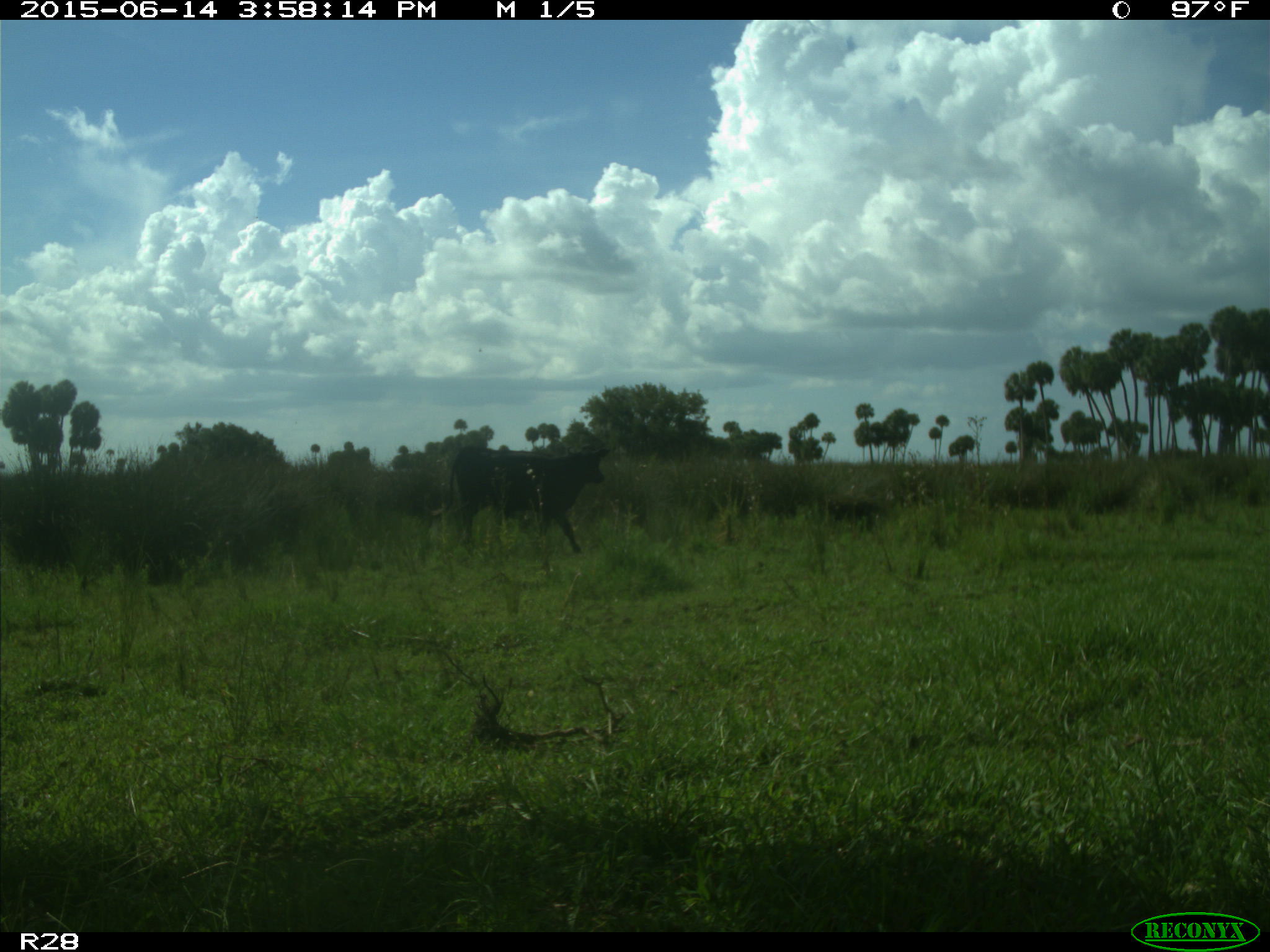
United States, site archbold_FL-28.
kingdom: Animalia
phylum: Chordata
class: Mammalia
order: Artiodactyla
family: Bovidae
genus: Bos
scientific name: Bos taurus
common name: domestic cow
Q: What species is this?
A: Bos taurus (domestic cow).